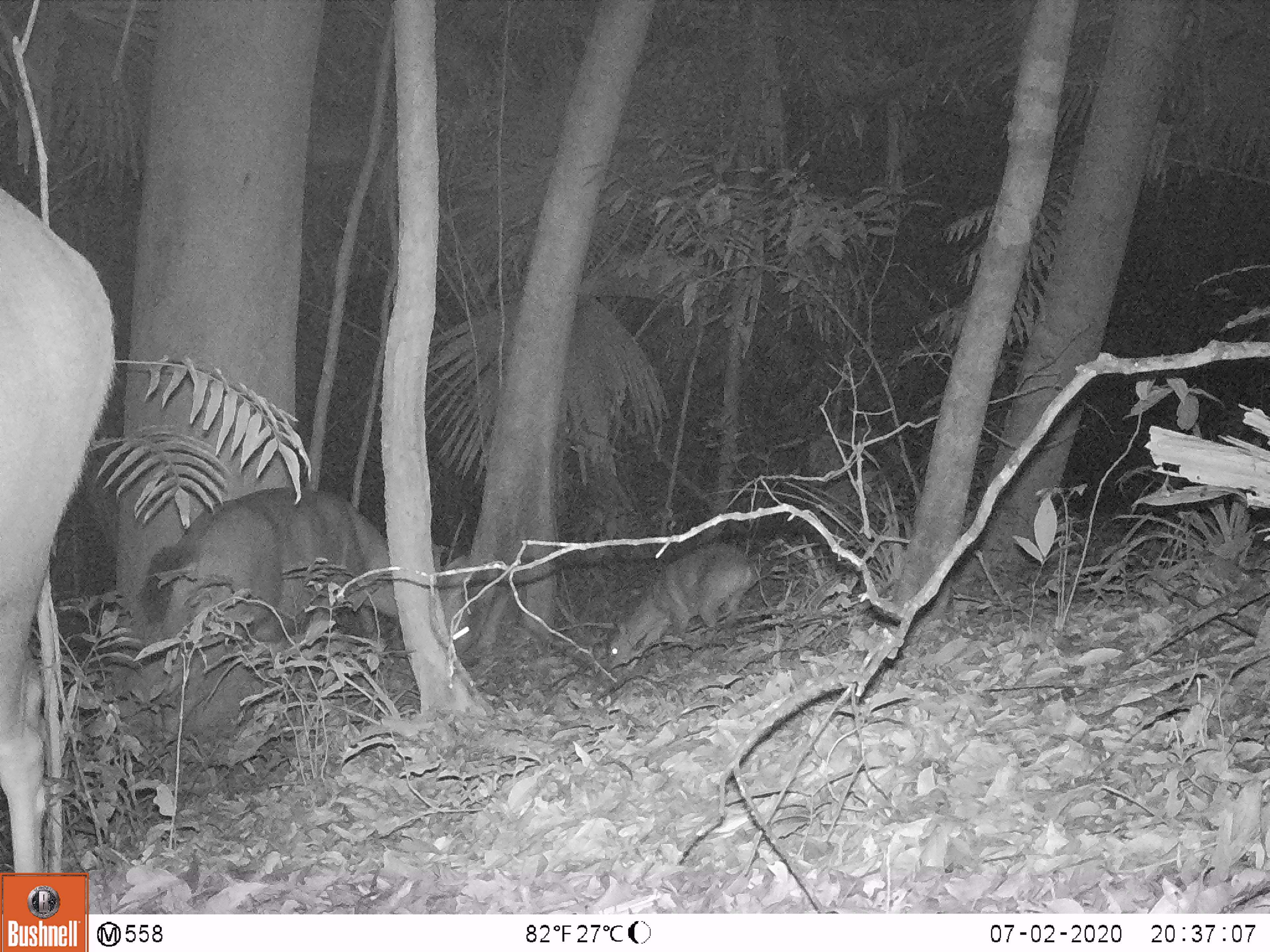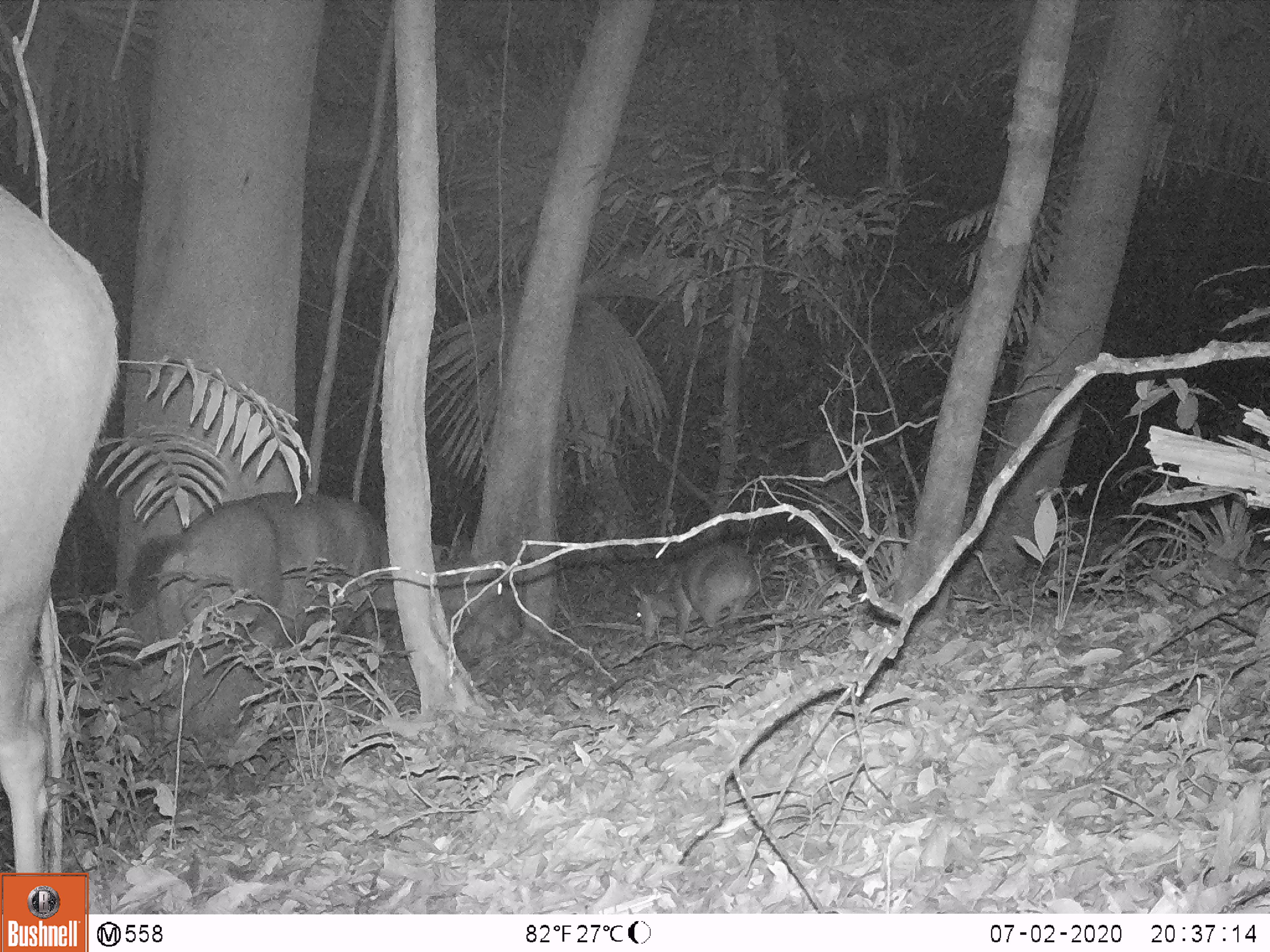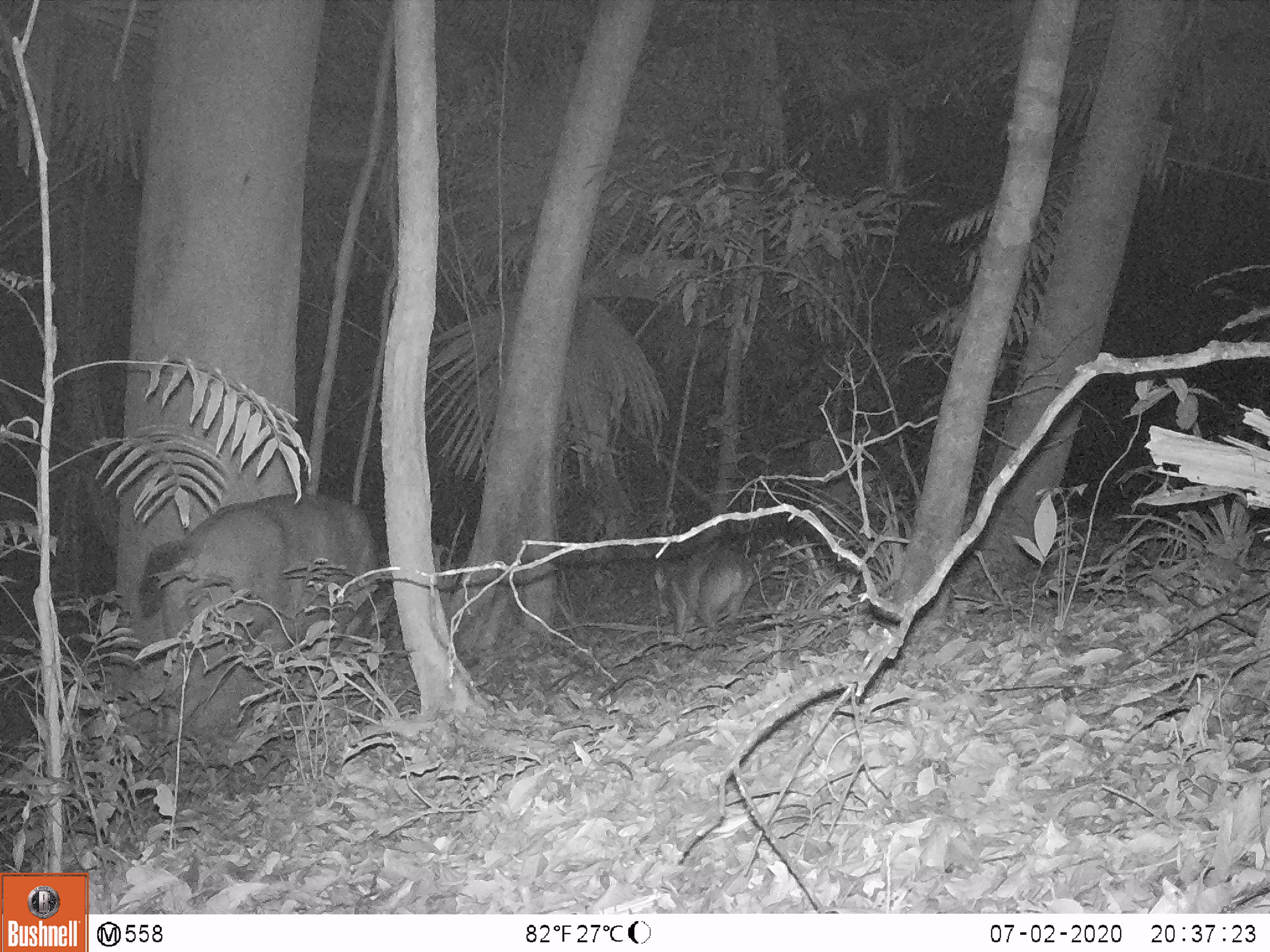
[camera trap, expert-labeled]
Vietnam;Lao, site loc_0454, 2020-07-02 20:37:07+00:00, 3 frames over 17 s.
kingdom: Animalia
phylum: Chordata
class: Mammalia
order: Artiodactyla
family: Cervidae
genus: Rusa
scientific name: Rusa unicolor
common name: sambar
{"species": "sambar (Rusa unicolor)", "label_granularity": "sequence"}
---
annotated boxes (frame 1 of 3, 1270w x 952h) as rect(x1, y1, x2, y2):
sambar: rect(0, 185, 118, 911); rect(138, 487, 474, 684); rect(606, 542, 758, 666)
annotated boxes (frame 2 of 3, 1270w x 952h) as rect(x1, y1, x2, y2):
sambar: rect(124, 487, 523, 731); rect(0, 185, 118, 914); rect(628, 541, 759, 646)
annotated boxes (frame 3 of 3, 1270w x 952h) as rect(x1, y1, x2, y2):
sambar: rect(138, 491, 378, 669); rect(661, 541, 755, 639)